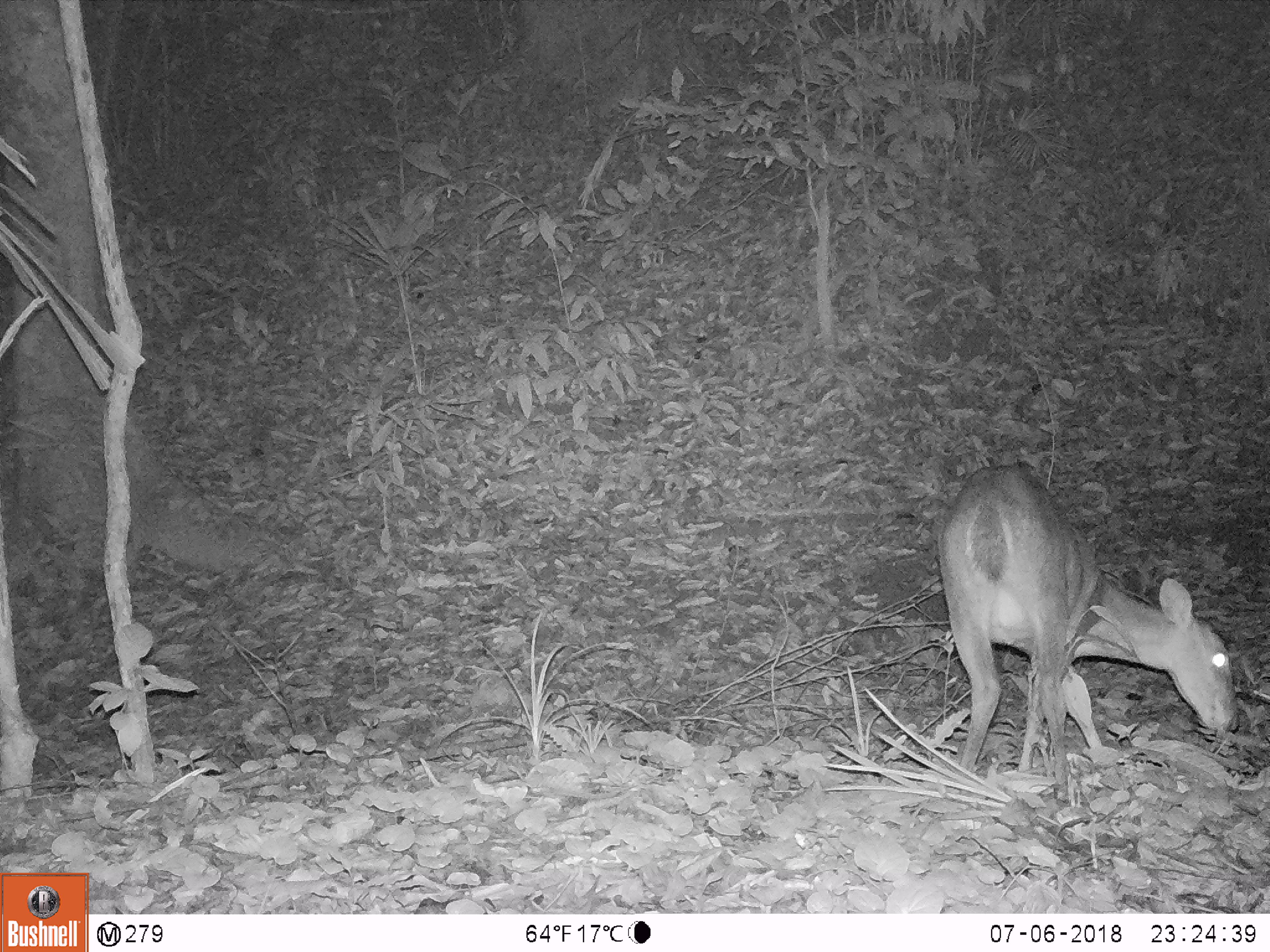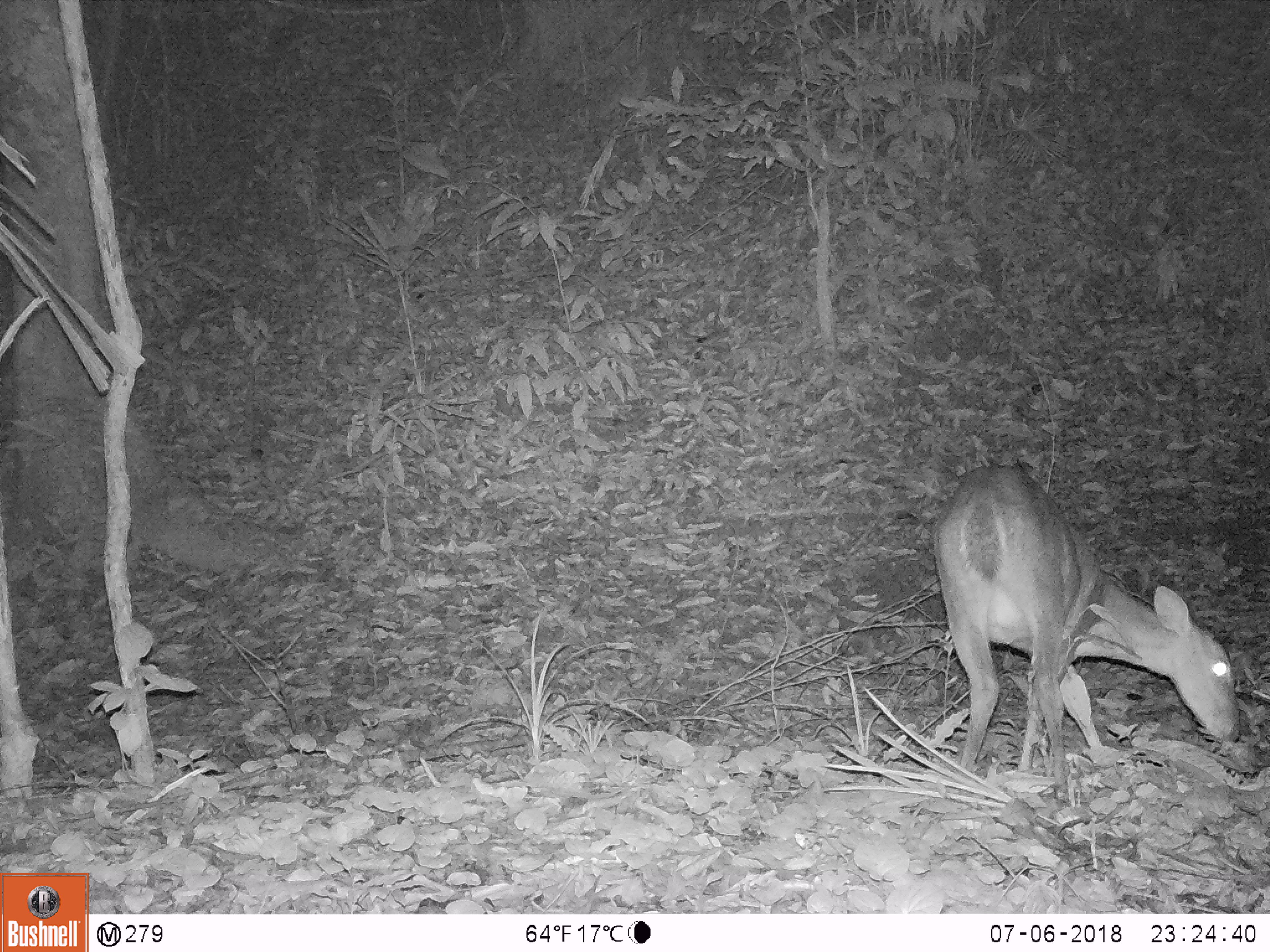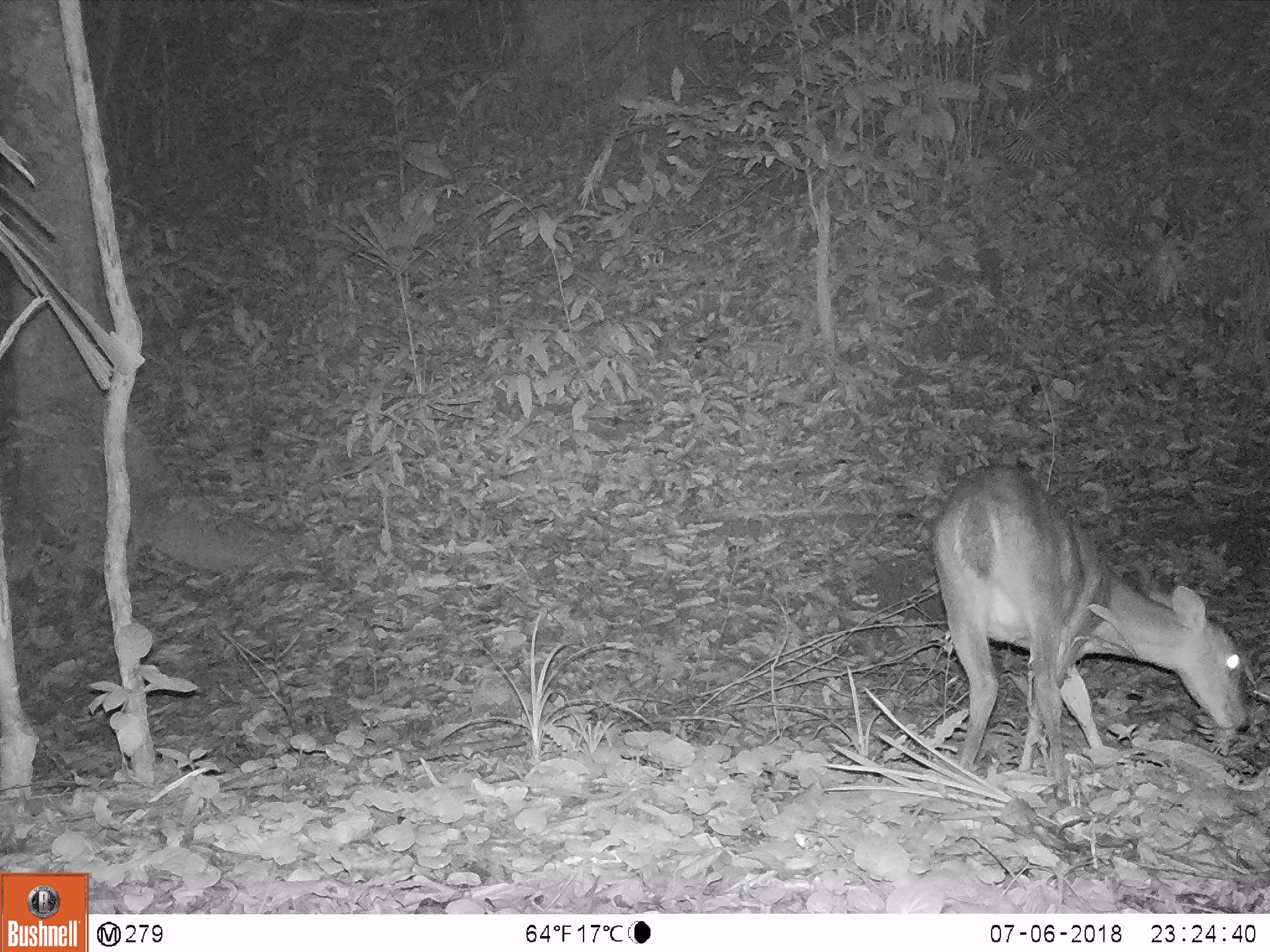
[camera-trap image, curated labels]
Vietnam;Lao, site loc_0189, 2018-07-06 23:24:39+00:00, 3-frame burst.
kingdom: Animalia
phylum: Chordata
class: Mammalia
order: Artiodactyla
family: Cervidae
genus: Muntiacus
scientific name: Muntiacus vuquangensis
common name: large-antlered muntjac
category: large antlered muntjac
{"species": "large antlered muntjac (large-antlered muntjac) (Muntiacus vuquangensis)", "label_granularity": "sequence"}